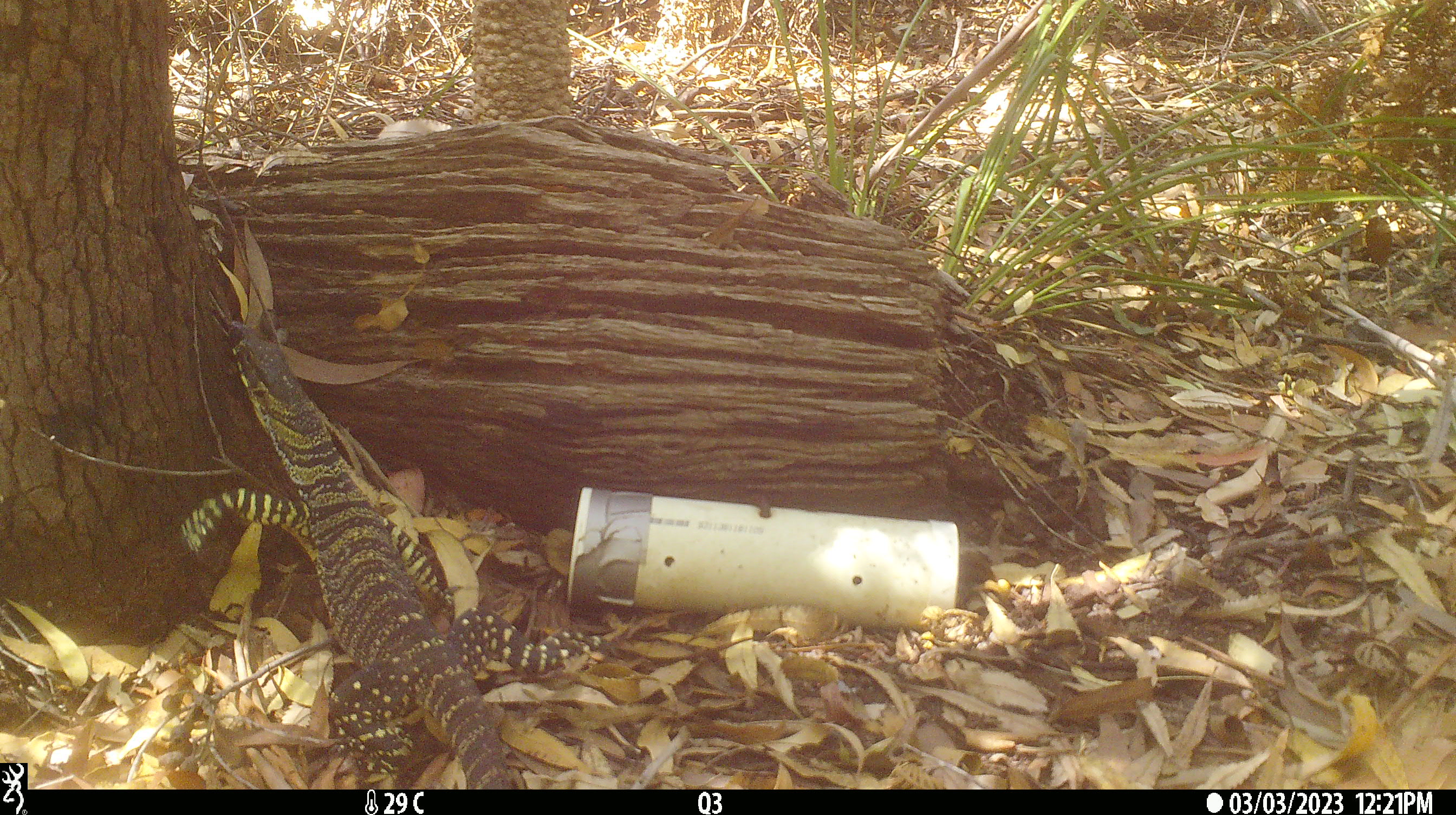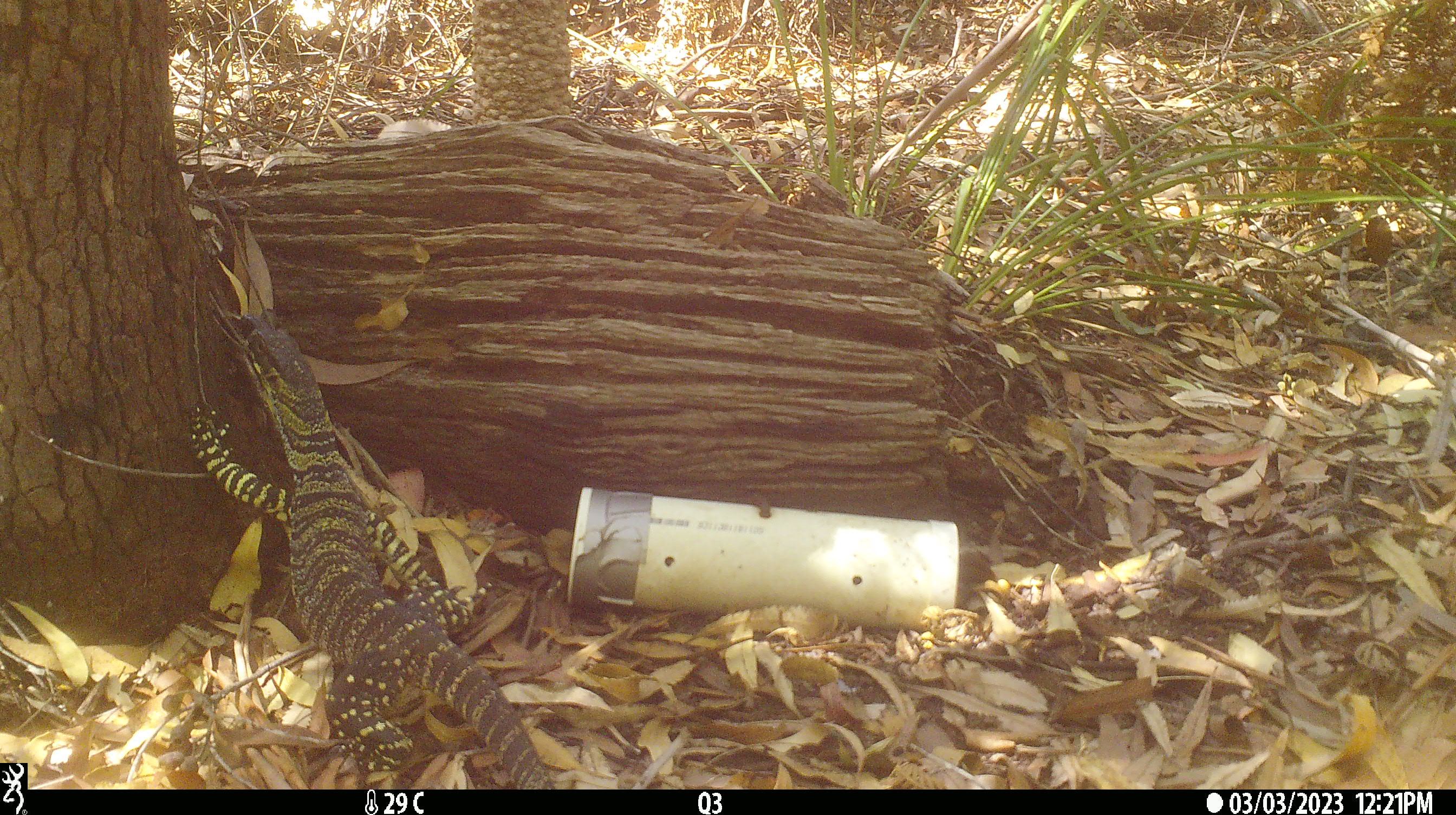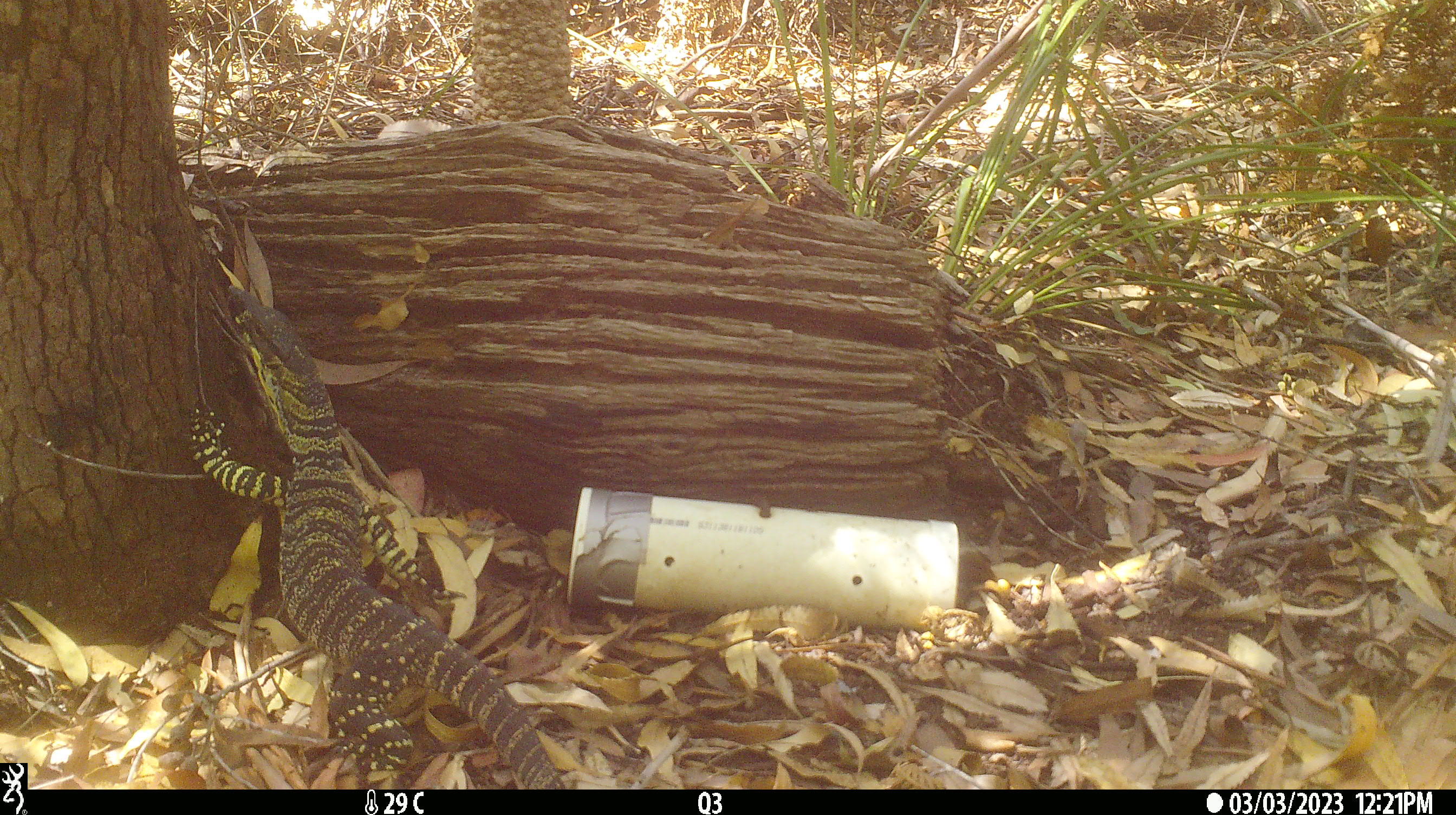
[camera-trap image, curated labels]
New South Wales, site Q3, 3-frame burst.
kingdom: Animalia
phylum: Chordata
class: Reptilia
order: Squamata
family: Varanidae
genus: Varanus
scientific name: Varanus varius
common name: lace monitor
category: goanna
Goanna (lace monitor) (Varanus varius).